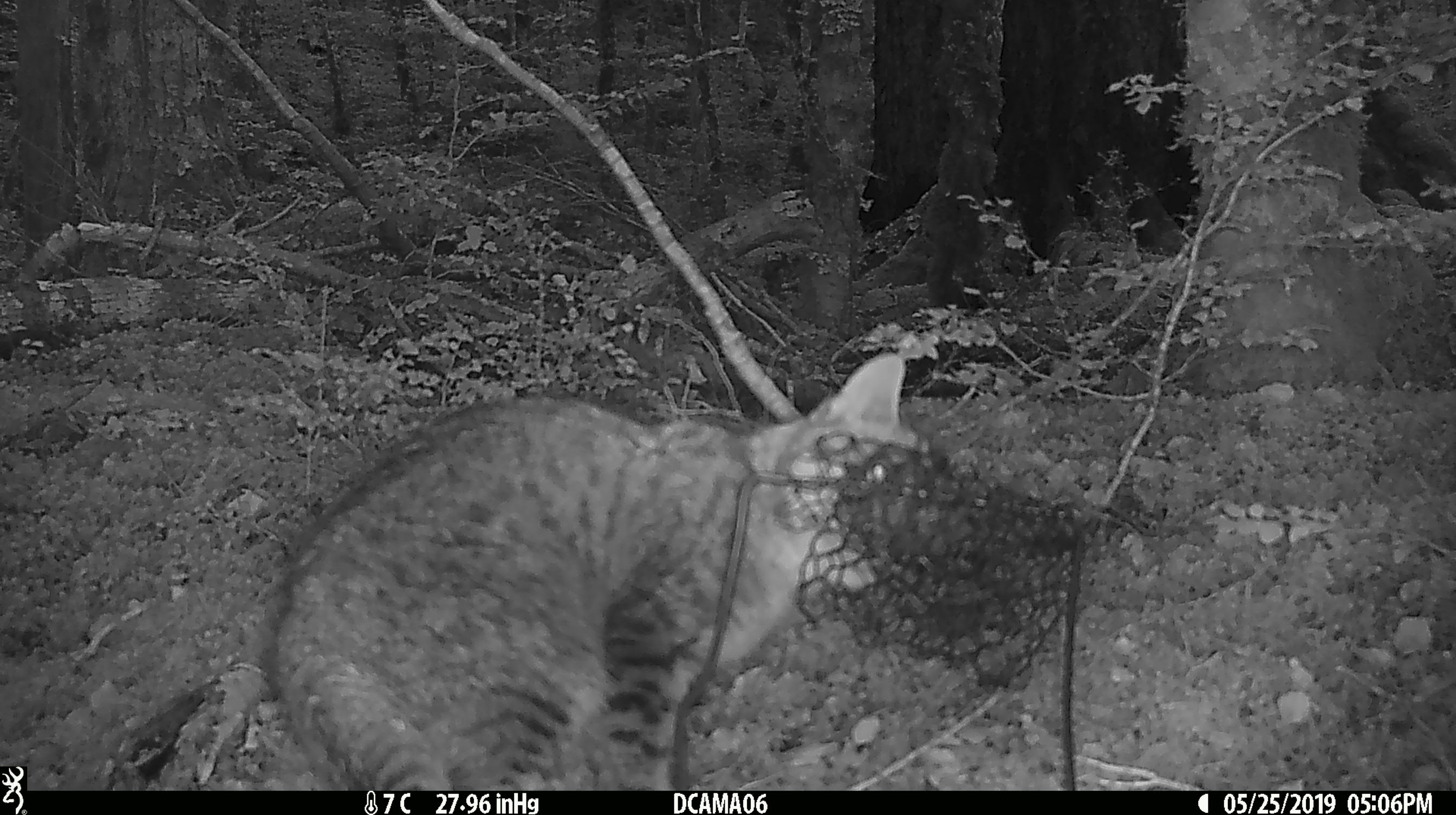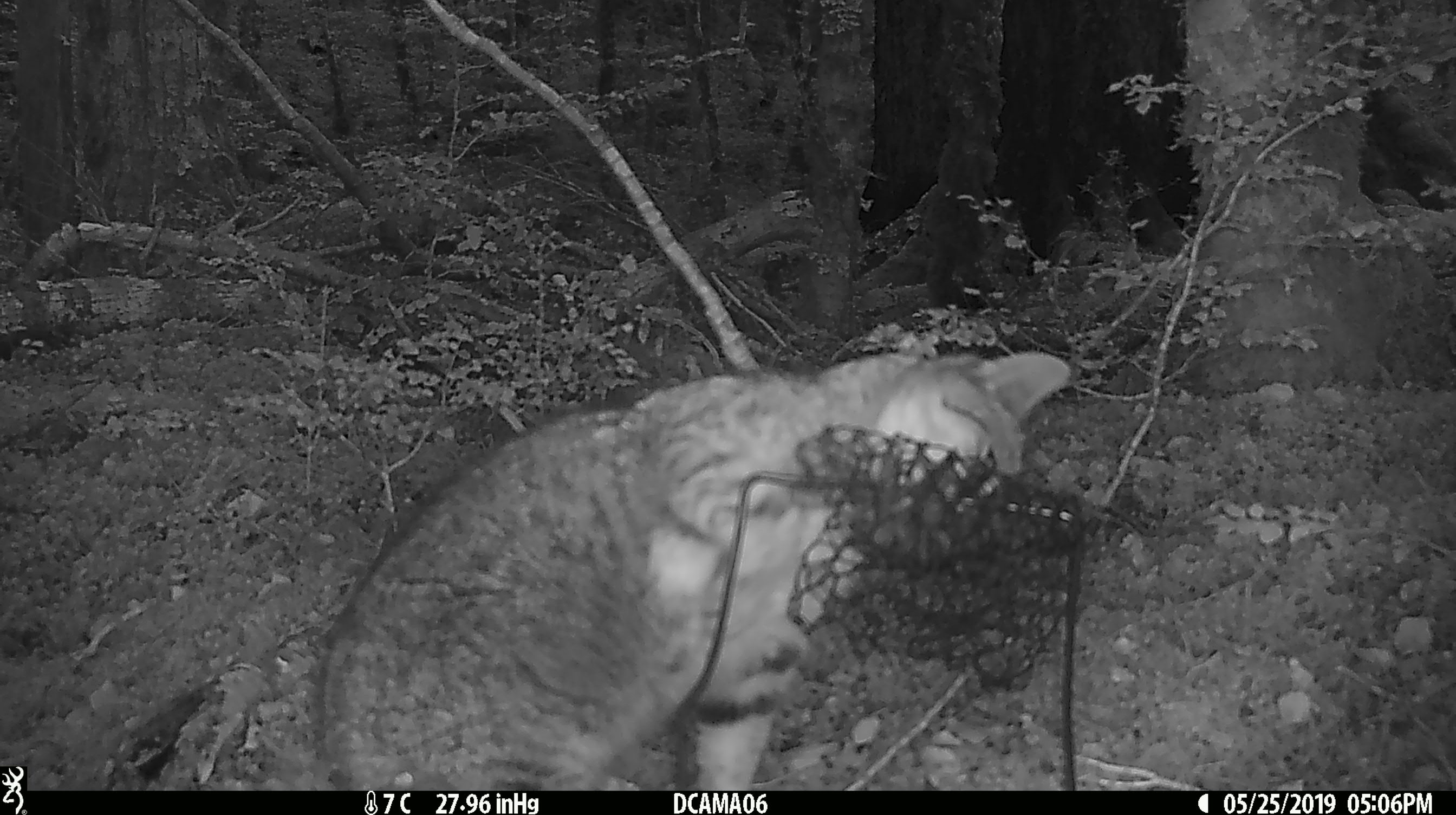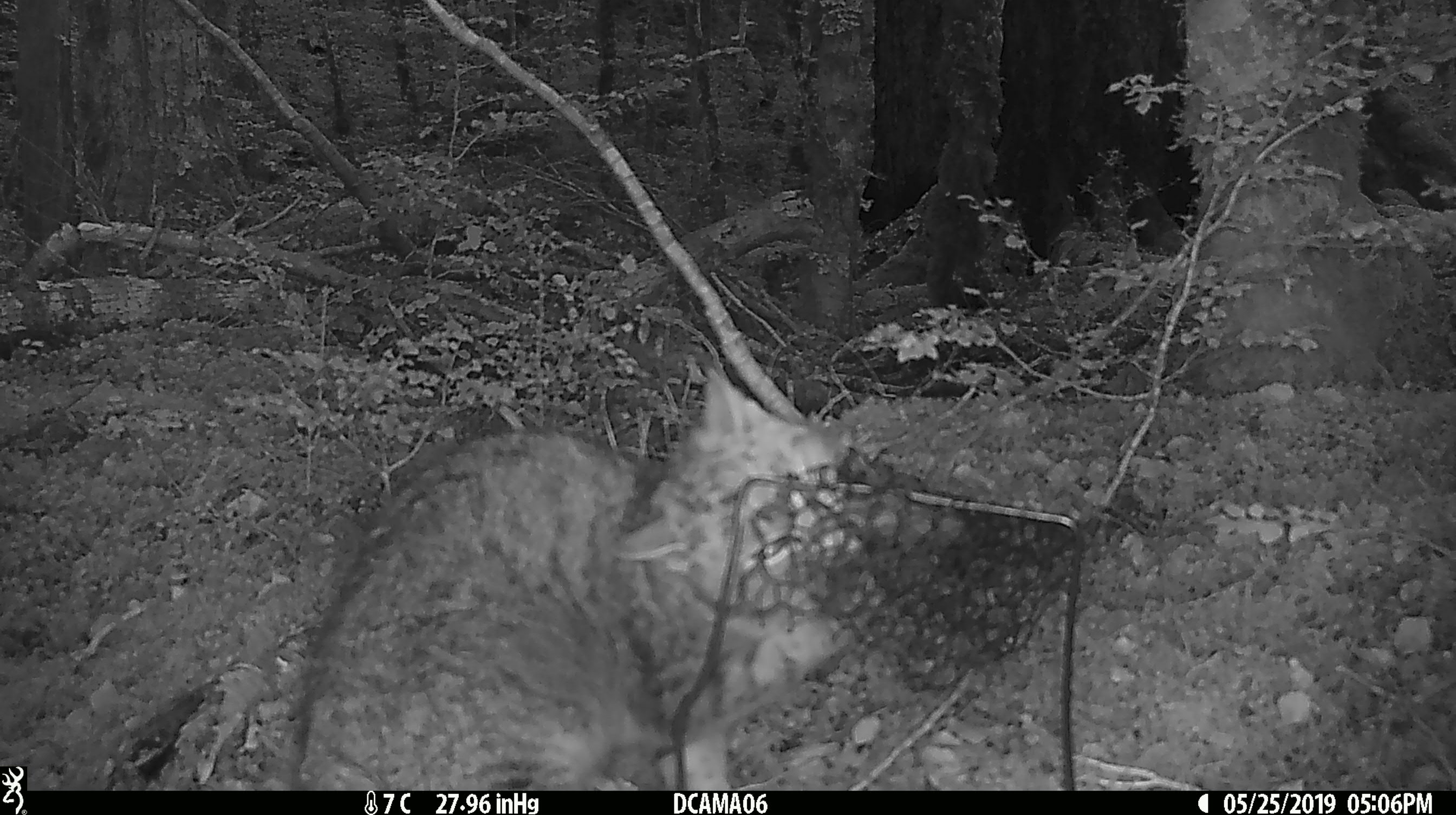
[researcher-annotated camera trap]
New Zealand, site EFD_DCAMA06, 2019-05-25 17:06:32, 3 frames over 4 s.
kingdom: Animalia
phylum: Chordata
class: Mammalia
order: Carnivora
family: Felidae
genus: Felis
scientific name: Felis catus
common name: domestic cat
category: cat